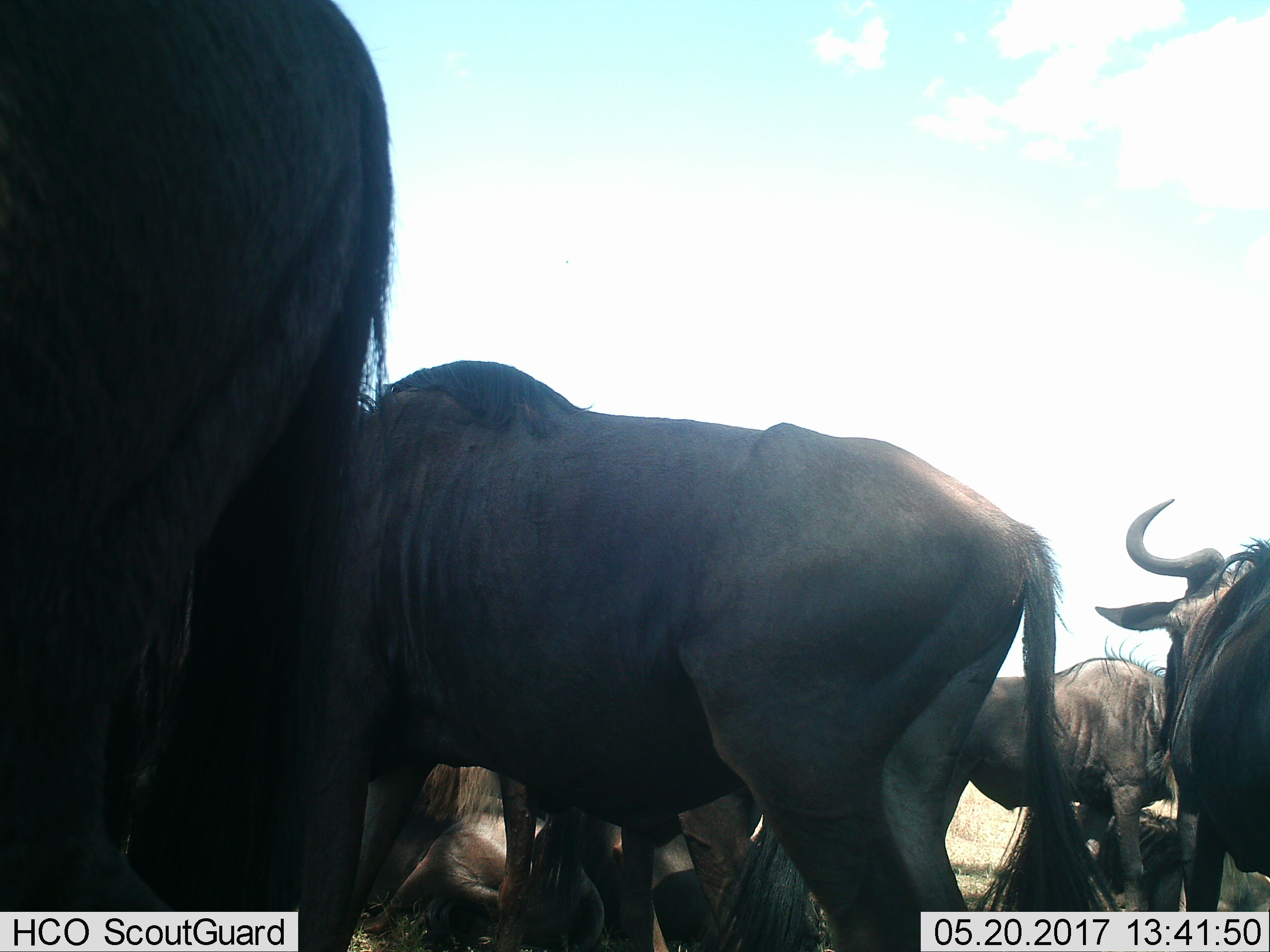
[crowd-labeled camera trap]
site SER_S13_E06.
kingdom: Animalia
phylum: Chordata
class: Mammalia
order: Artiodactyla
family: Bovidae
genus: Connochaetes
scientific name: Connochaetes taurinus taurinus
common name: blue wildebeest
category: wildebeestblue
Wildebeestblue (blue wildebeest) (Connochaetes taurinus taurinus), count 6. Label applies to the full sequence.